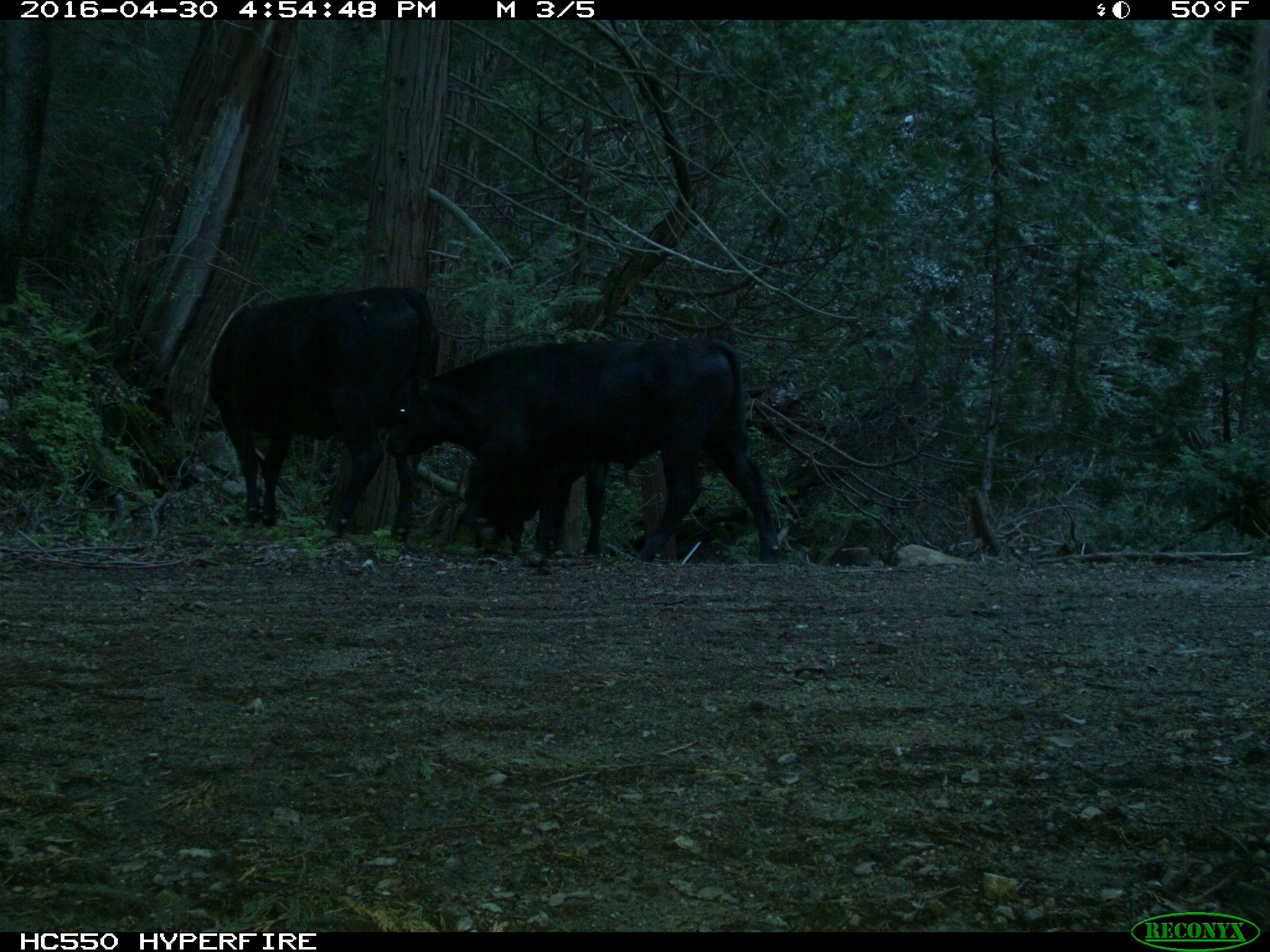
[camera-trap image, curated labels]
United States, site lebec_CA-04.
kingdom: Animalia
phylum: Chordata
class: Mammalia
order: Artiodactyla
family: Bovidae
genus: Bos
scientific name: Bos taurus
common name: domestic cow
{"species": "Bos taurus (domestic cow)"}